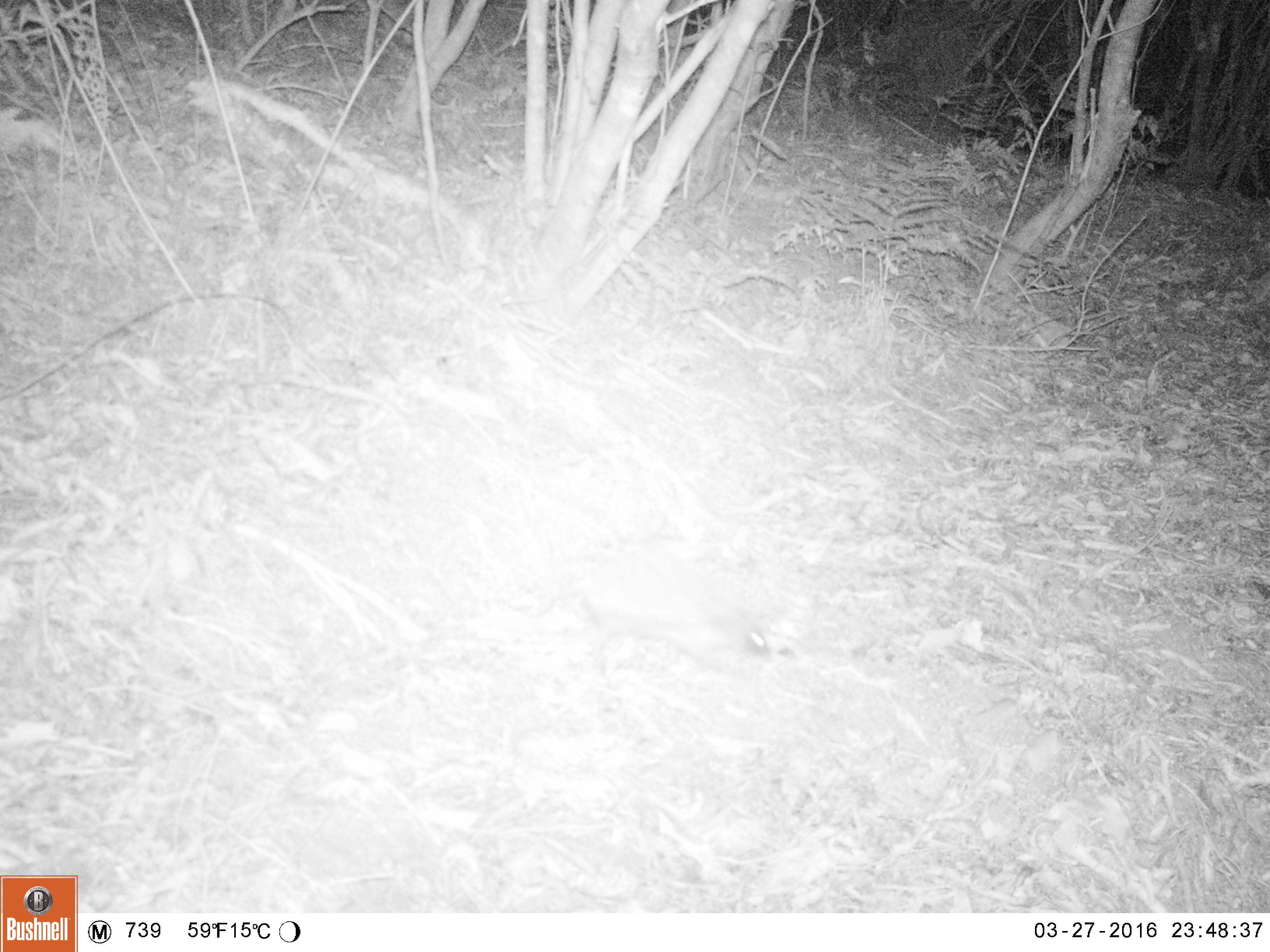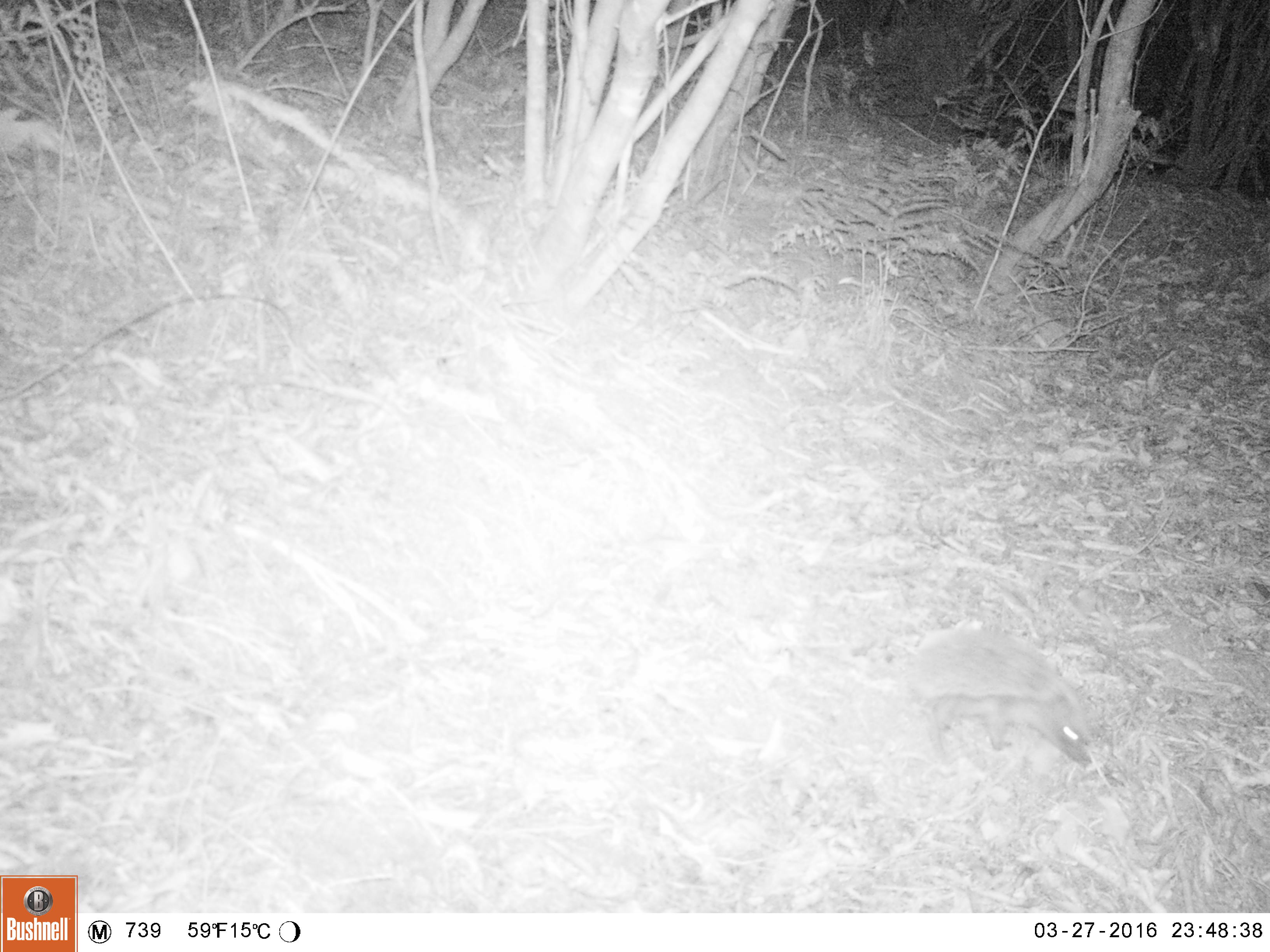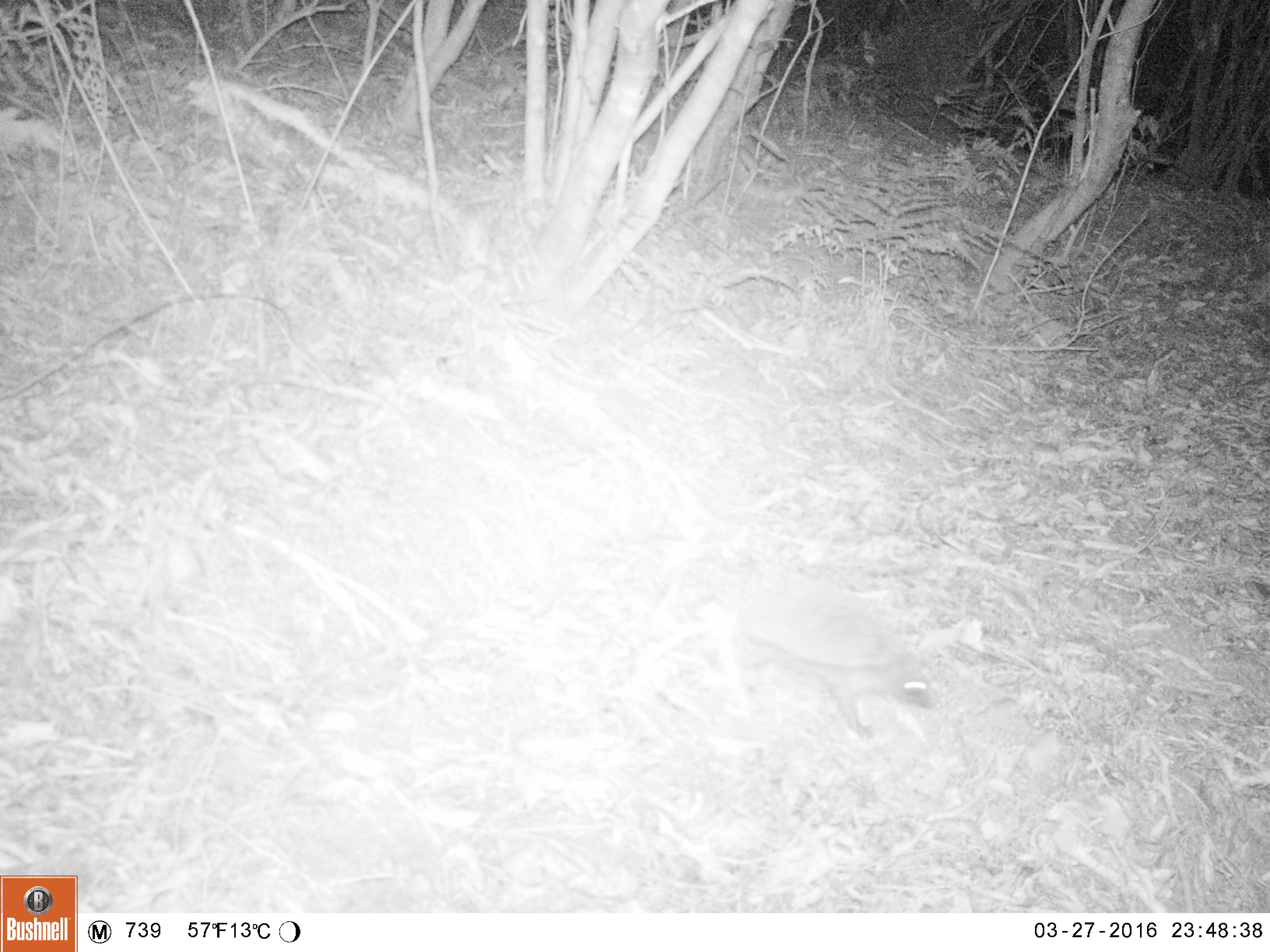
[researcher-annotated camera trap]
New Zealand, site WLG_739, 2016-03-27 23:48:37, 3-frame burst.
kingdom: Animalia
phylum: Chordata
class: Mammalia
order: Eulipotyphla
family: Erinaceidae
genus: Erinaceus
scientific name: Erinaceus europaeus europaeus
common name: european hedgehog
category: hedgehog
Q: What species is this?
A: Hedgehog (european hedgehog) (Erinaceus europaeus europaeus).